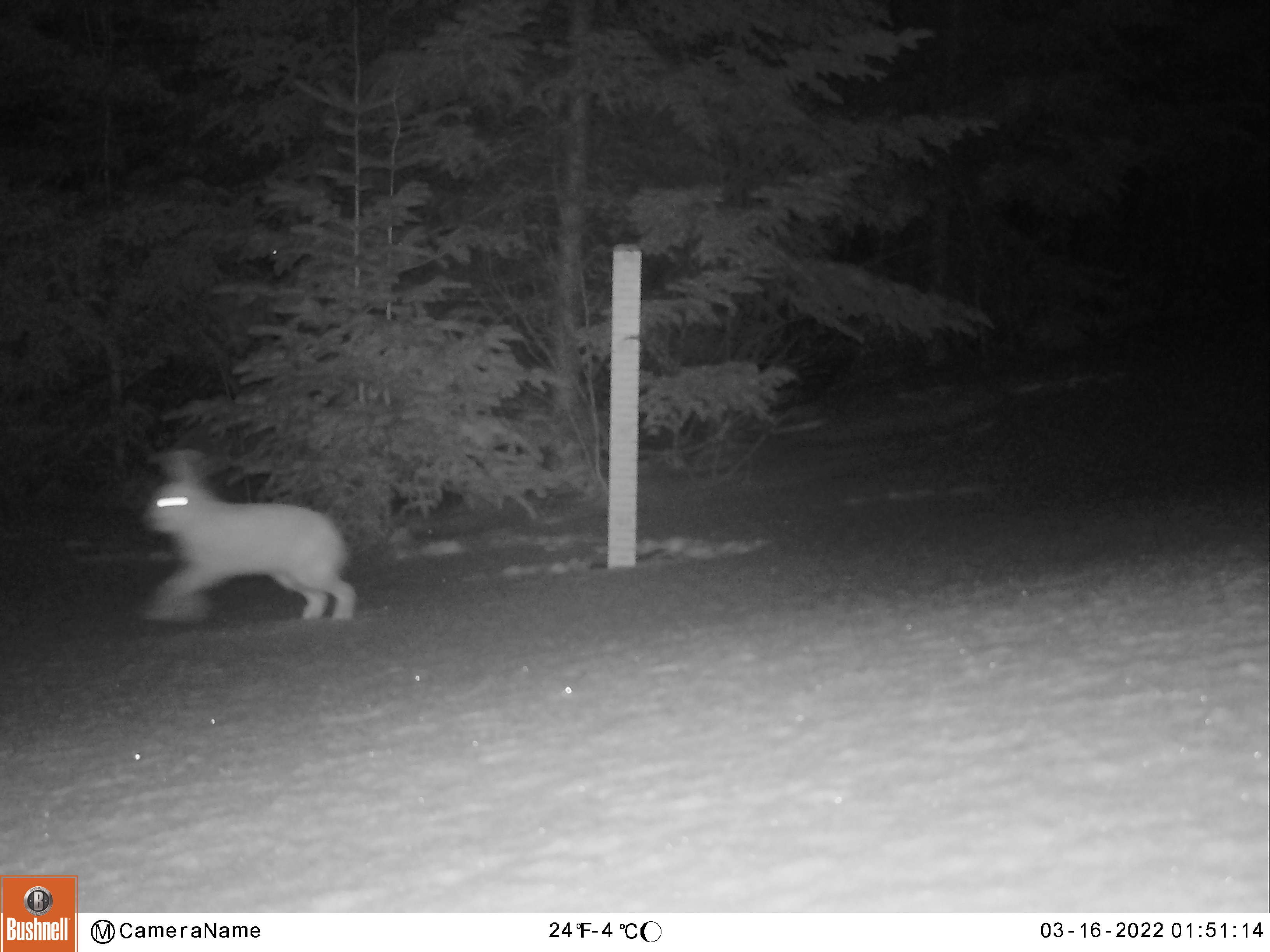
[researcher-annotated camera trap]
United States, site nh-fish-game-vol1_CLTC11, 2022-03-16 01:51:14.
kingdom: Animalia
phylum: Chordata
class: Mammalia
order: Lagomorpha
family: Leporidae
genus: Lepus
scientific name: Lepus americanus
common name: snowshoe hare